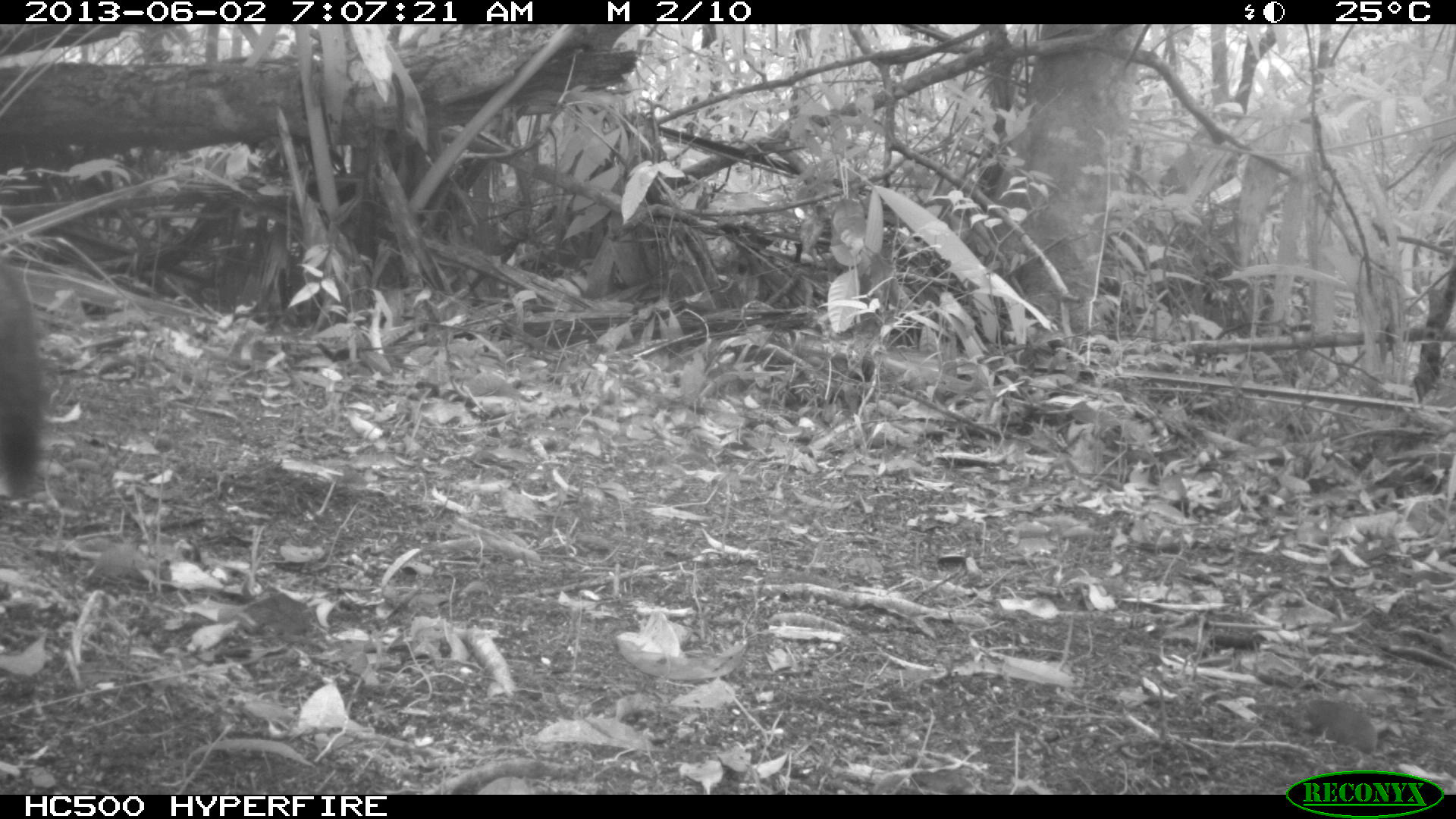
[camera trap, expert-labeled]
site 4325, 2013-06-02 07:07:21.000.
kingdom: Animalia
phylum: Chordata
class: Mammalia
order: Carnivora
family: Canidae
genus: Urocyon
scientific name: Urocyon cinereoargenteus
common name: gray fox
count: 1